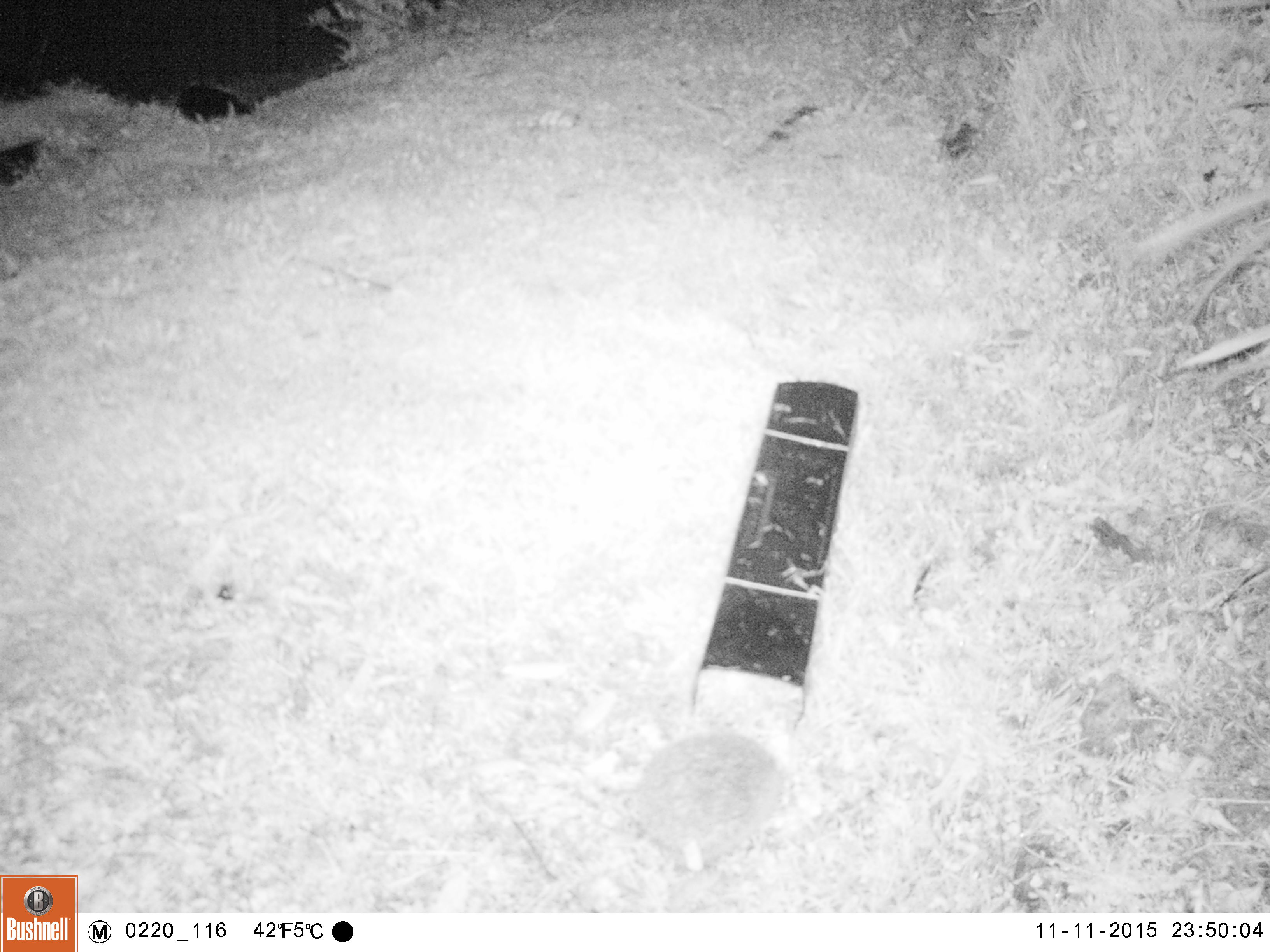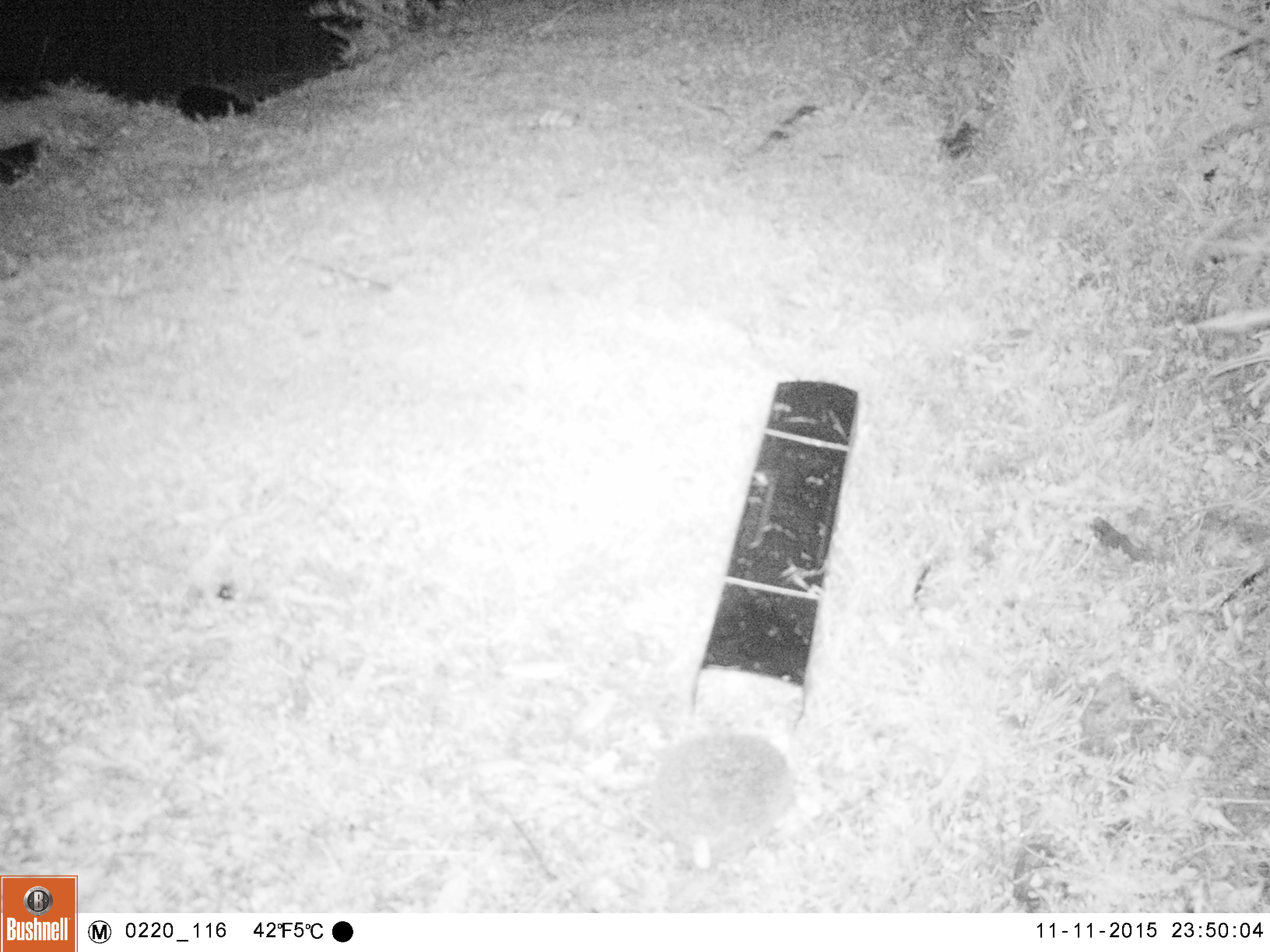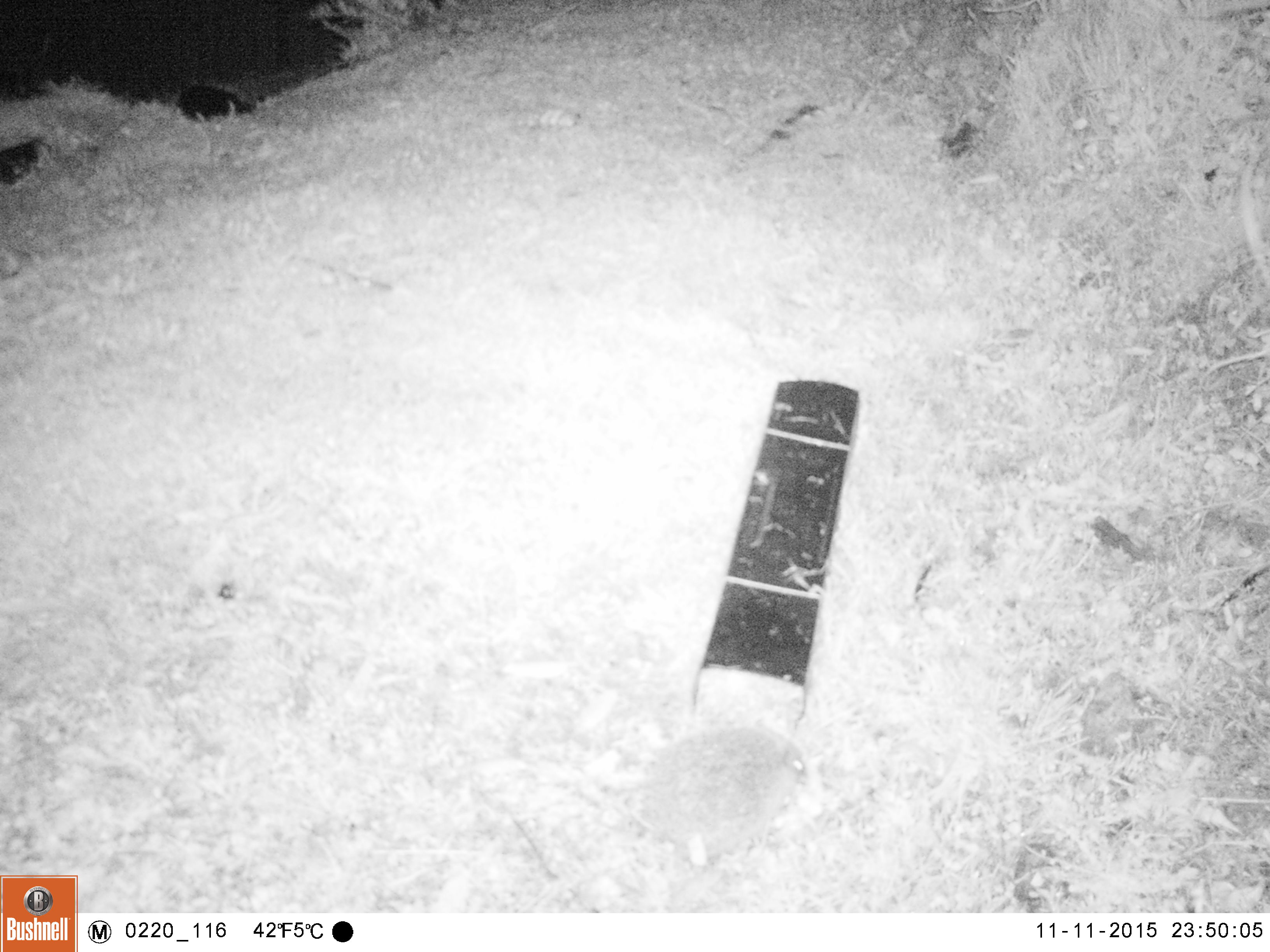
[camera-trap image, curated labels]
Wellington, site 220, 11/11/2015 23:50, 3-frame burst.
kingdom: Animalia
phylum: Chordata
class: Mammalia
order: Eulipotyphla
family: Erinaceidae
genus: Erinaceus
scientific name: Erinaceus europaeus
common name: hedgehog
Hedgehog (Erinaceus europaeus).